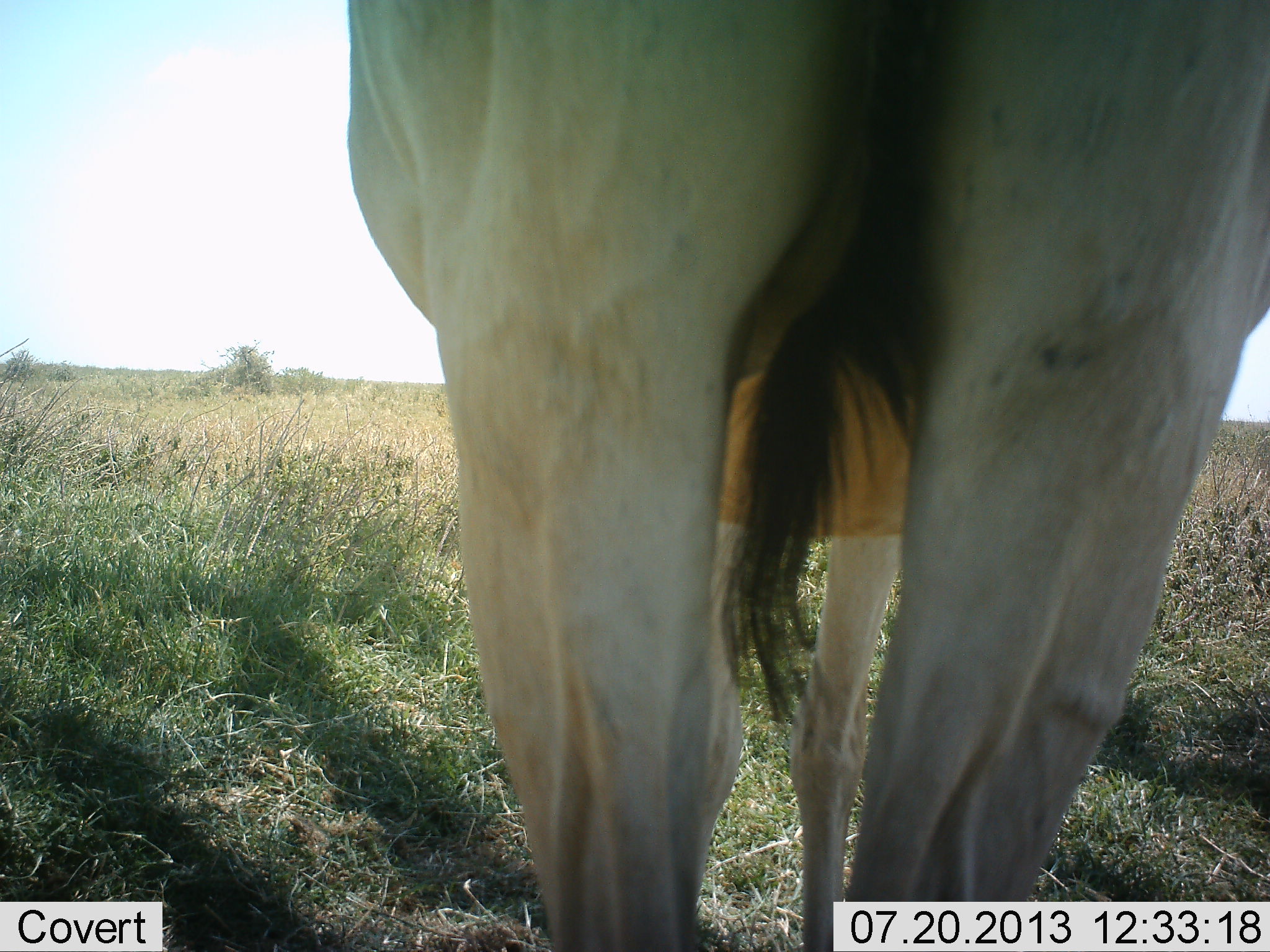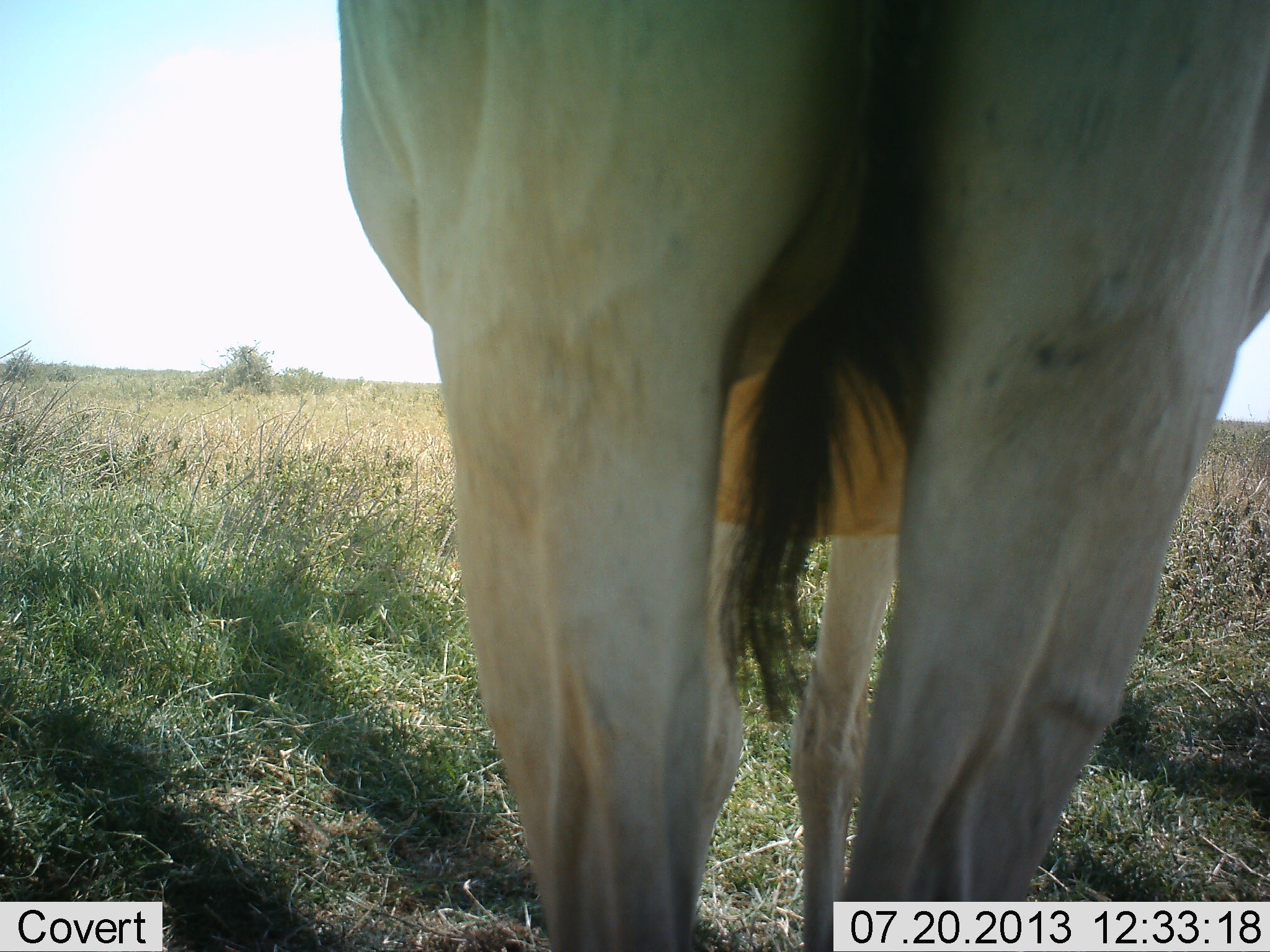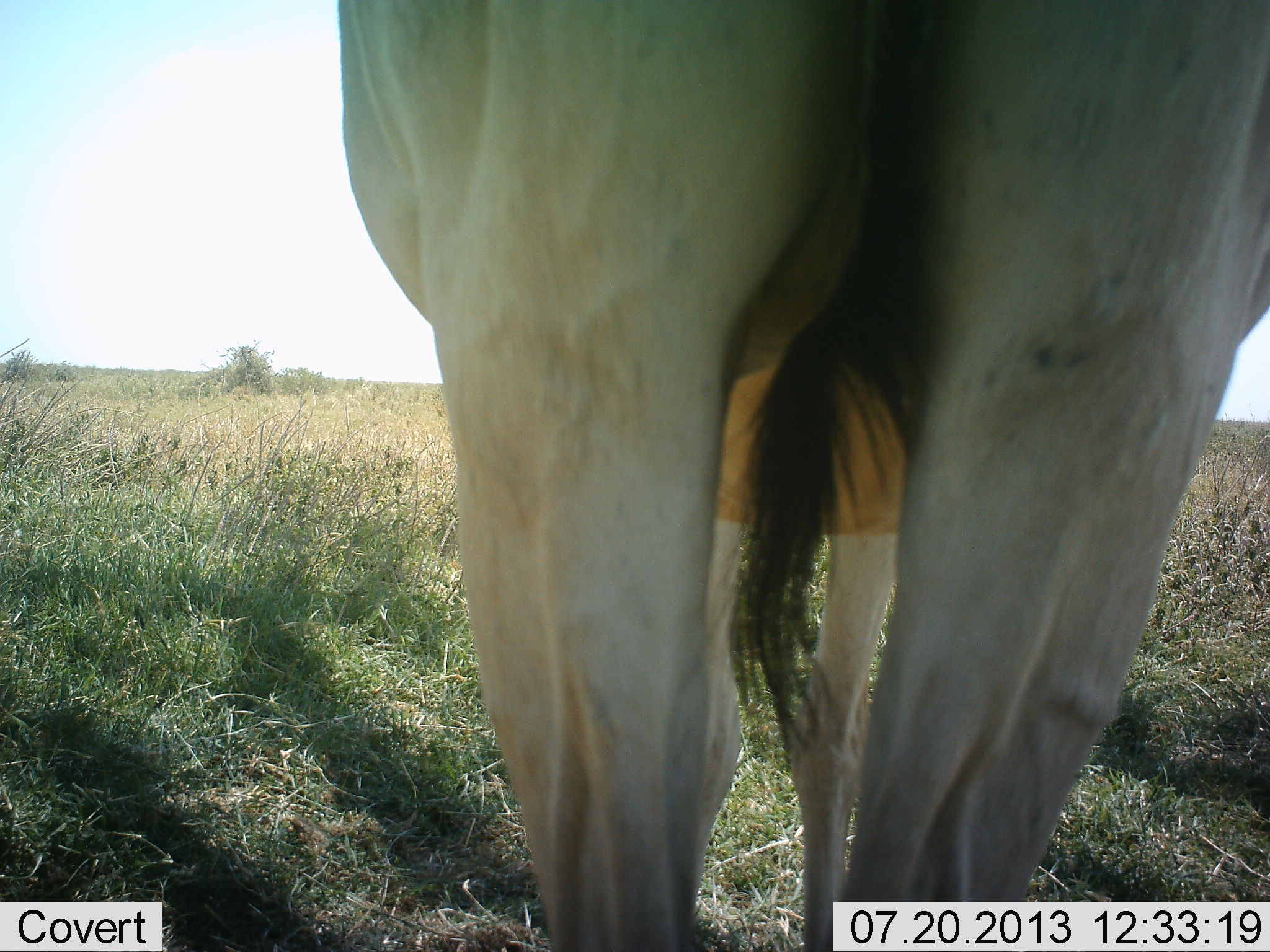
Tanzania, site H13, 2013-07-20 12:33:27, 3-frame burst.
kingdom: Animalia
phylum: Chordata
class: Mammalia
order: Artiodactyla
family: Bovidae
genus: Alcelaphus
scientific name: Alcelaphus buselaphus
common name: hartebeest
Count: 1.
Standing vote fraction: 100%.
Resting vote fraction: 0%.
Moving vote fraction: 0%.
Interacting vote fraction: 0%.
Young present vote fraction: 0%.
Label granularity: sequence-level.